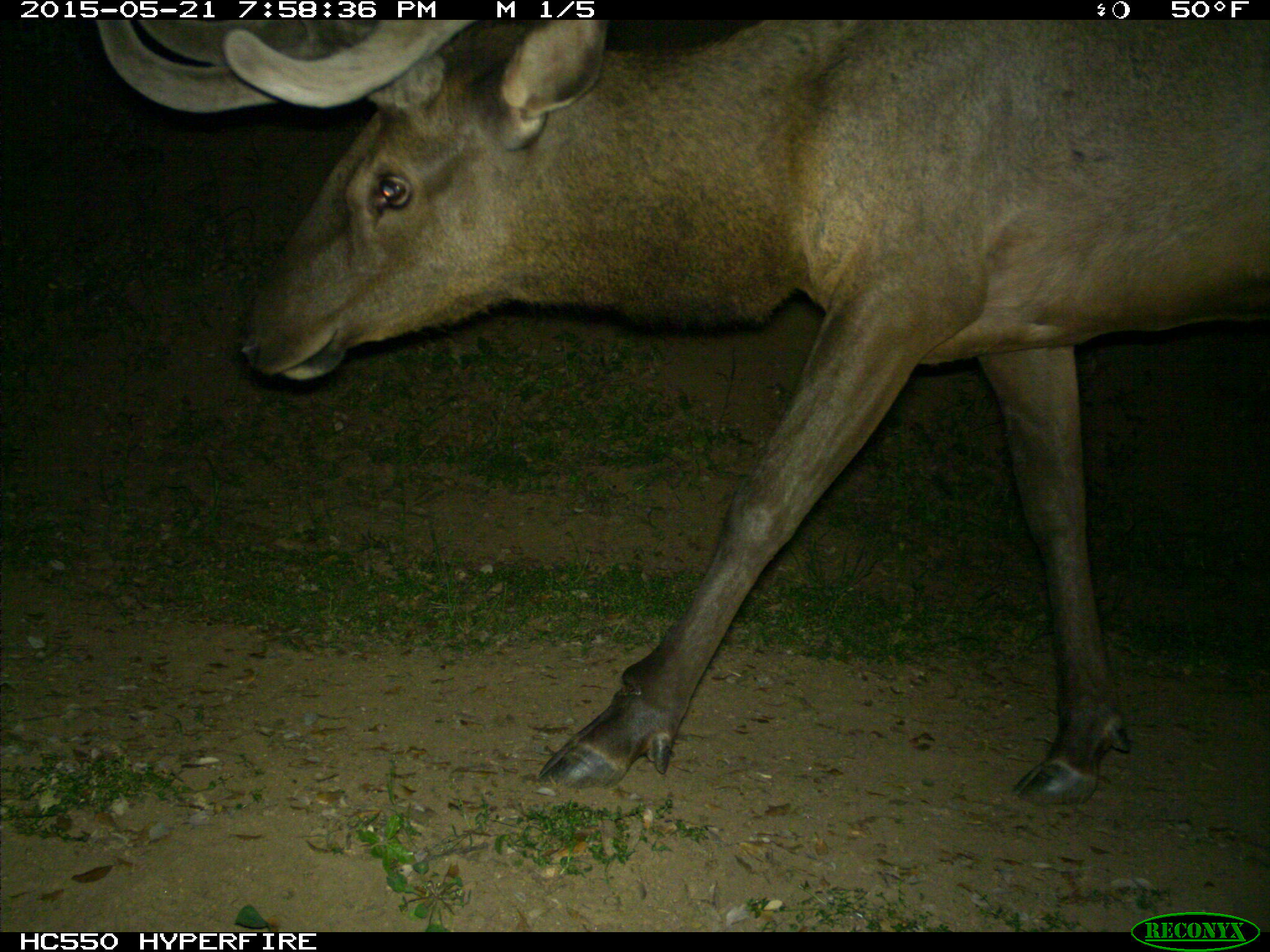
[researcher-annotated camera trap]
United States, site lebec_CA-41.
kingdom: Animalia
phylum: Chordata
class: Mammalia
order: Artiodactyla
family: Cervidae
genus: Cervus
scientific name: Cervus canadensis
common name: elk